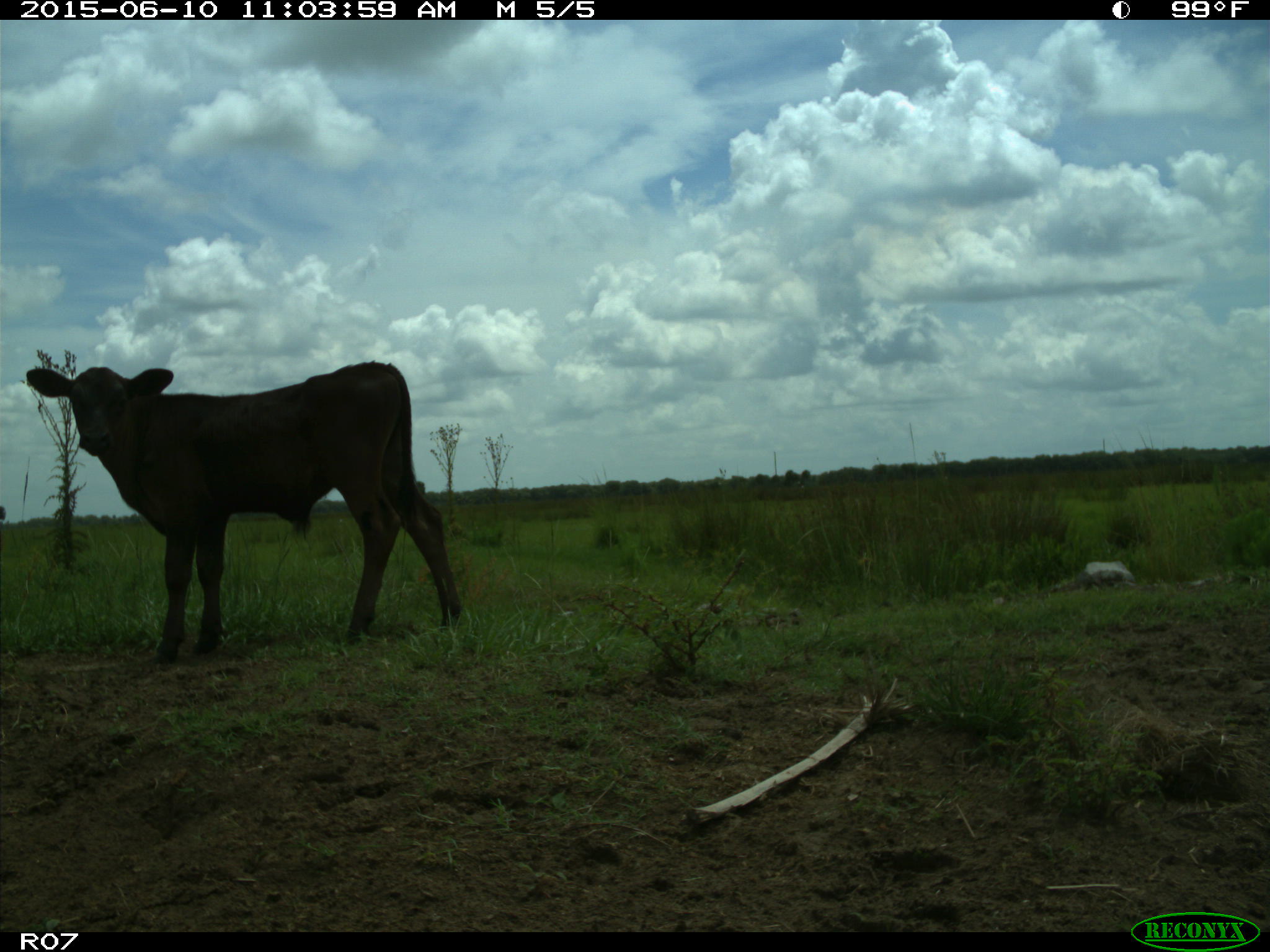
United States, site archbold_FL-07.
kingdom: Animalia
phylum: Chordata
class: Mammalia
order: Artiodactyla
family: Bovidae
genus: Bos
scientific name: Bos taurus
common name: domestic cow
Bos taurus (domestic cow).